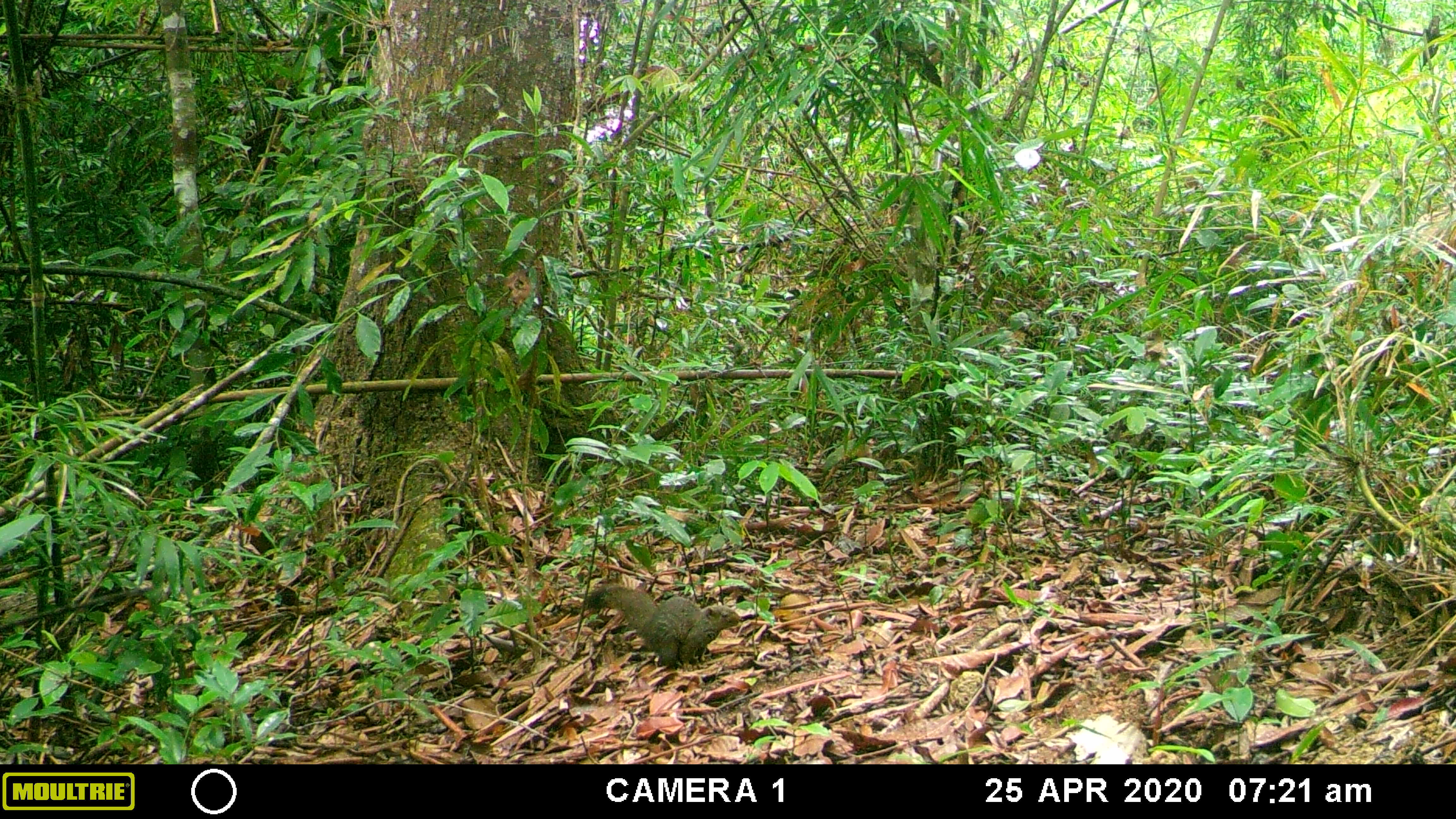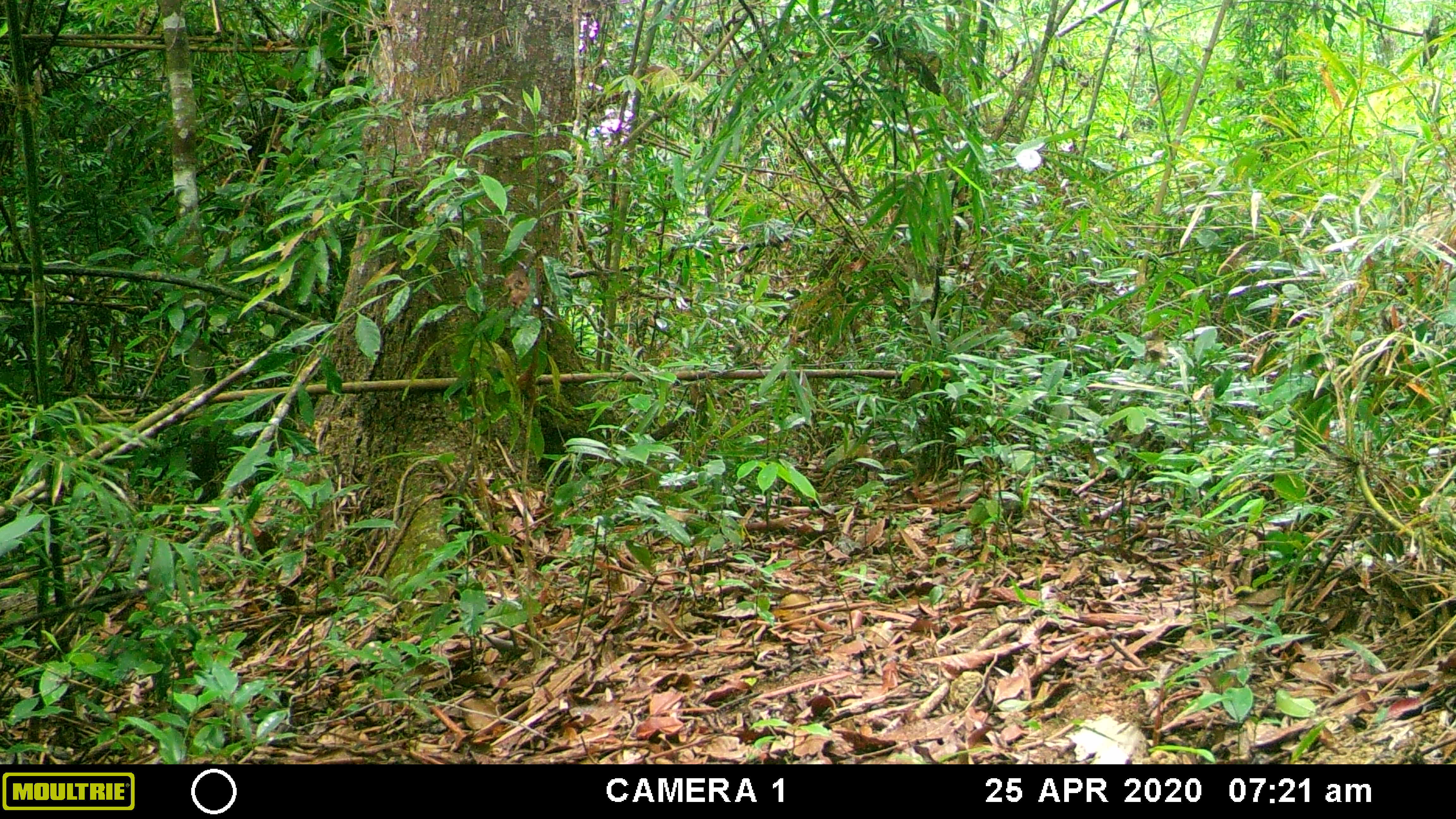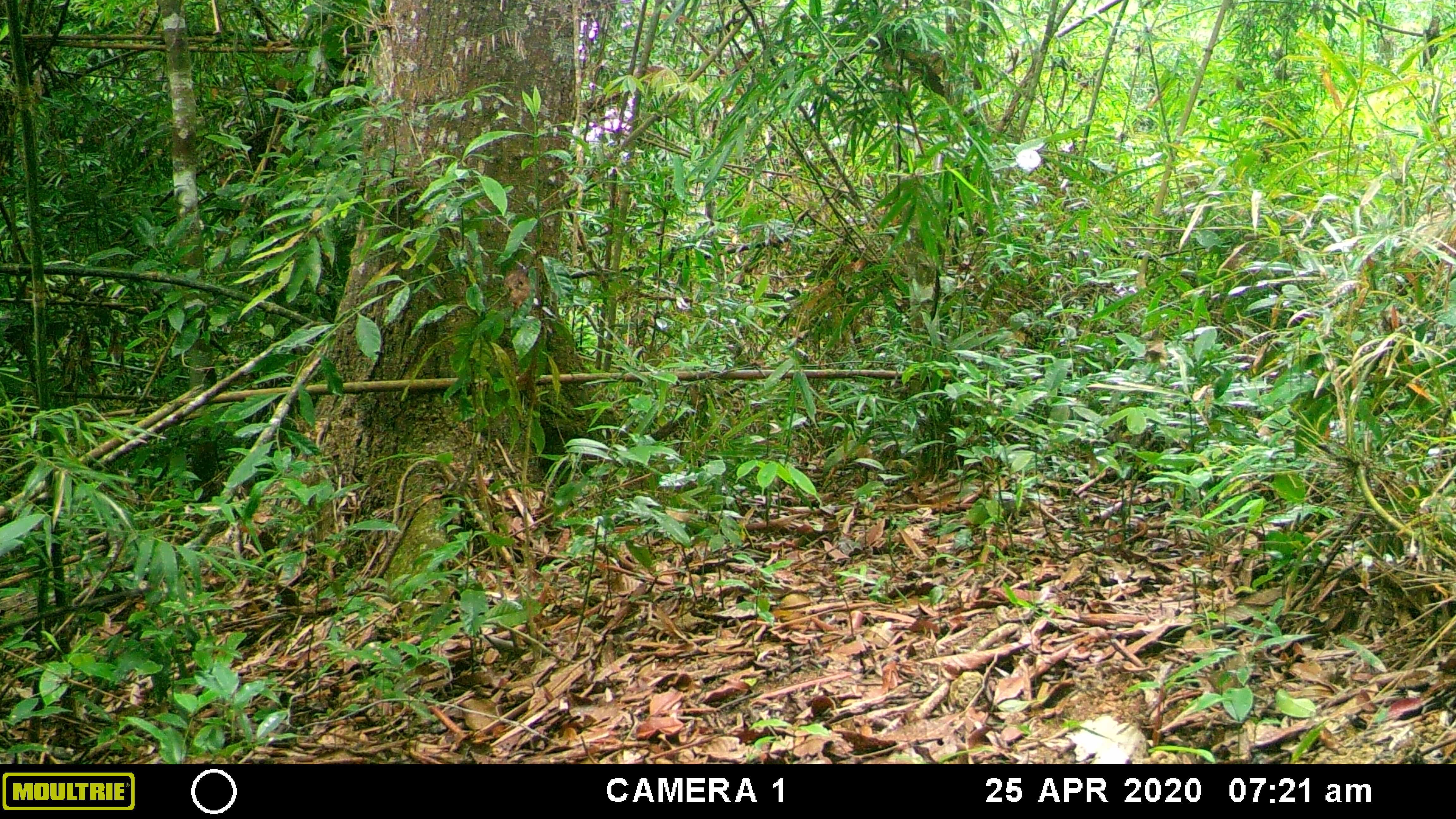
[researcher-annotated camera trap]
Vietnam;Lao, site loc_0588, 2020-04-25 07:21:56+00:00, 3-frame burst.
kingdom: Animalia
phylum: Chordata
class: Mammalia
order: Rodentia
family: Sciuridae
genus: Callosciurus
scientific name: Callosciurus erythraeus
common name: pallas's squirrel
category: pallass squirrel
Pallass squirrel (pallas's squirrel) (Callosciurus erythraeus). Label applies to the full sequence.